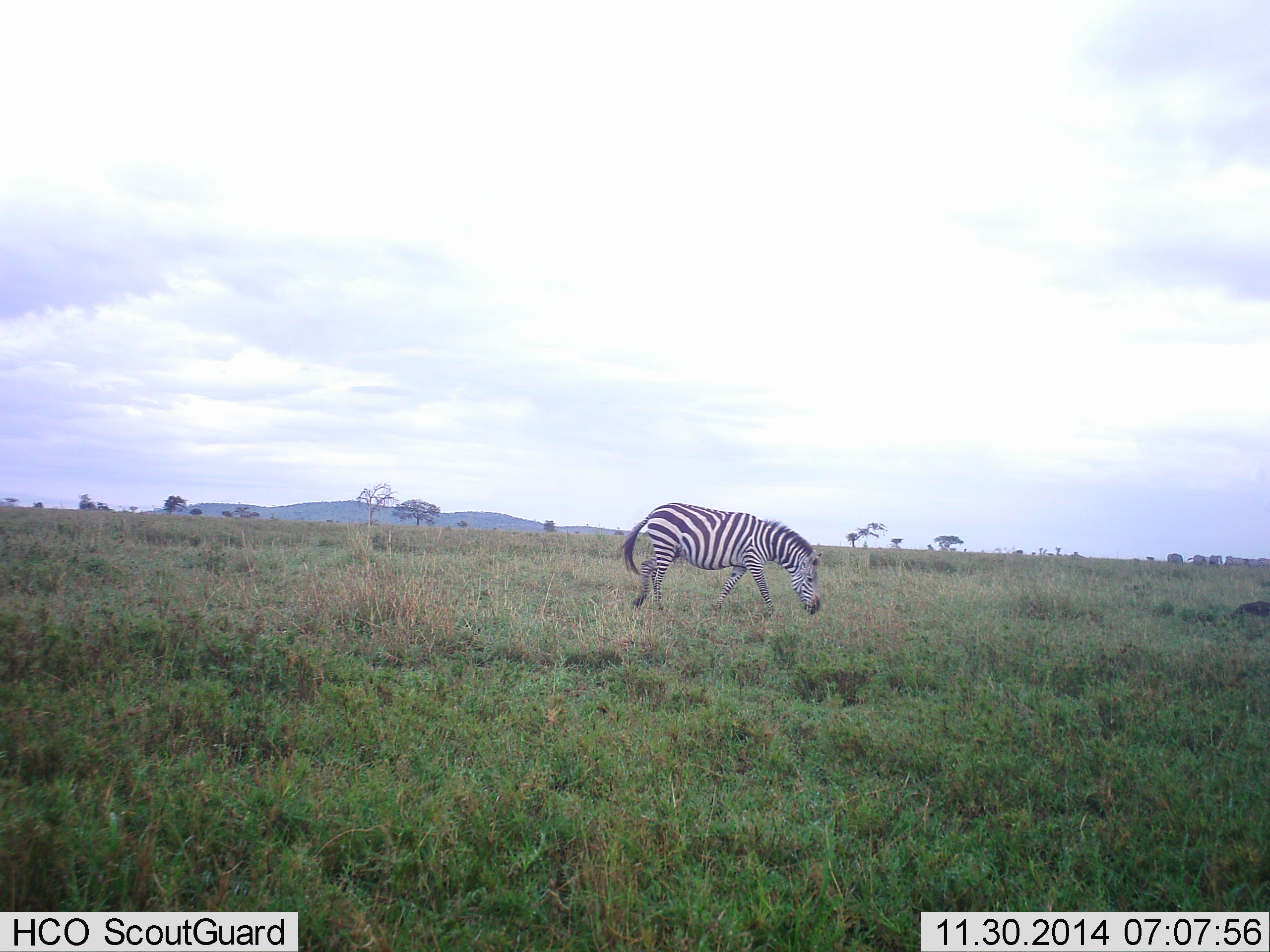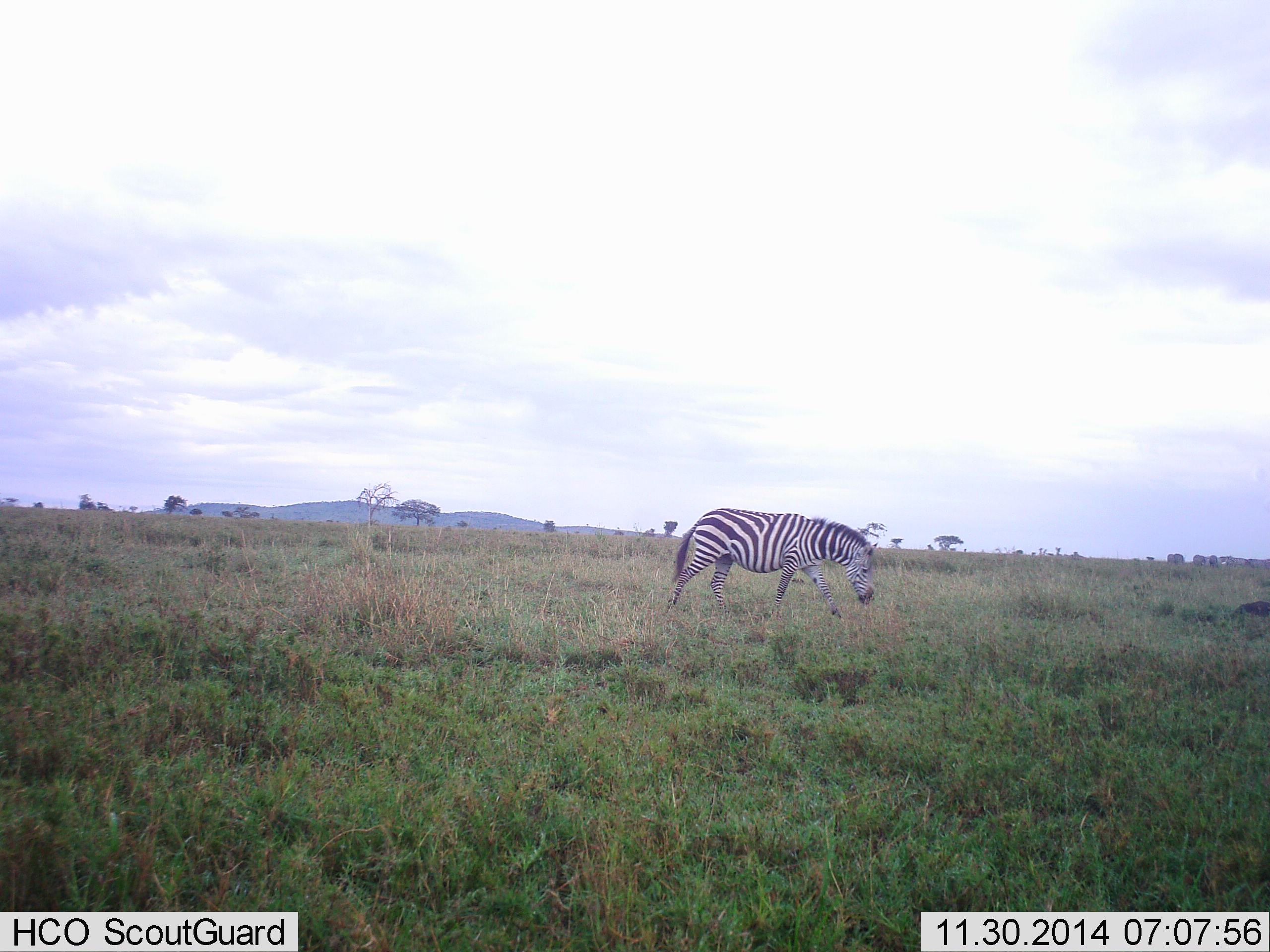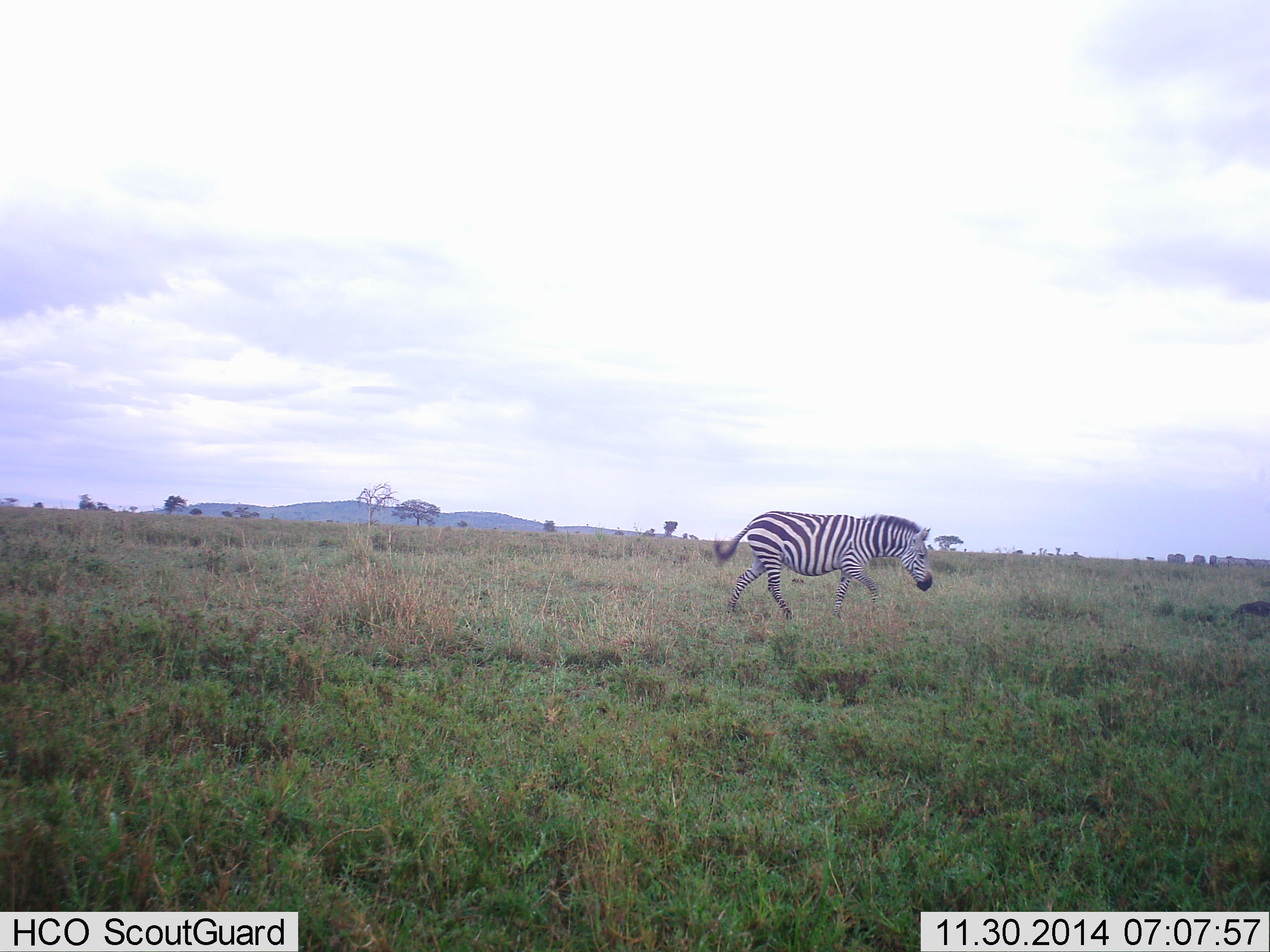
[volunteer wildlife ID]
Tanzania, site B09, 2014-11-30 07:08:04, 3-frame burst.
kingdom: Animalia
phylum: Chordata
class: Mammalia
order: Perissodactyla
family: Equidae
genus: Equus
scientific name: Equus quagga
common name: plains zebra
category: zebra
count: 1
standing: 20%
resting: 0%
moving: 100%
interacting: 0%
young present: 0%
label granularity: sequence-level